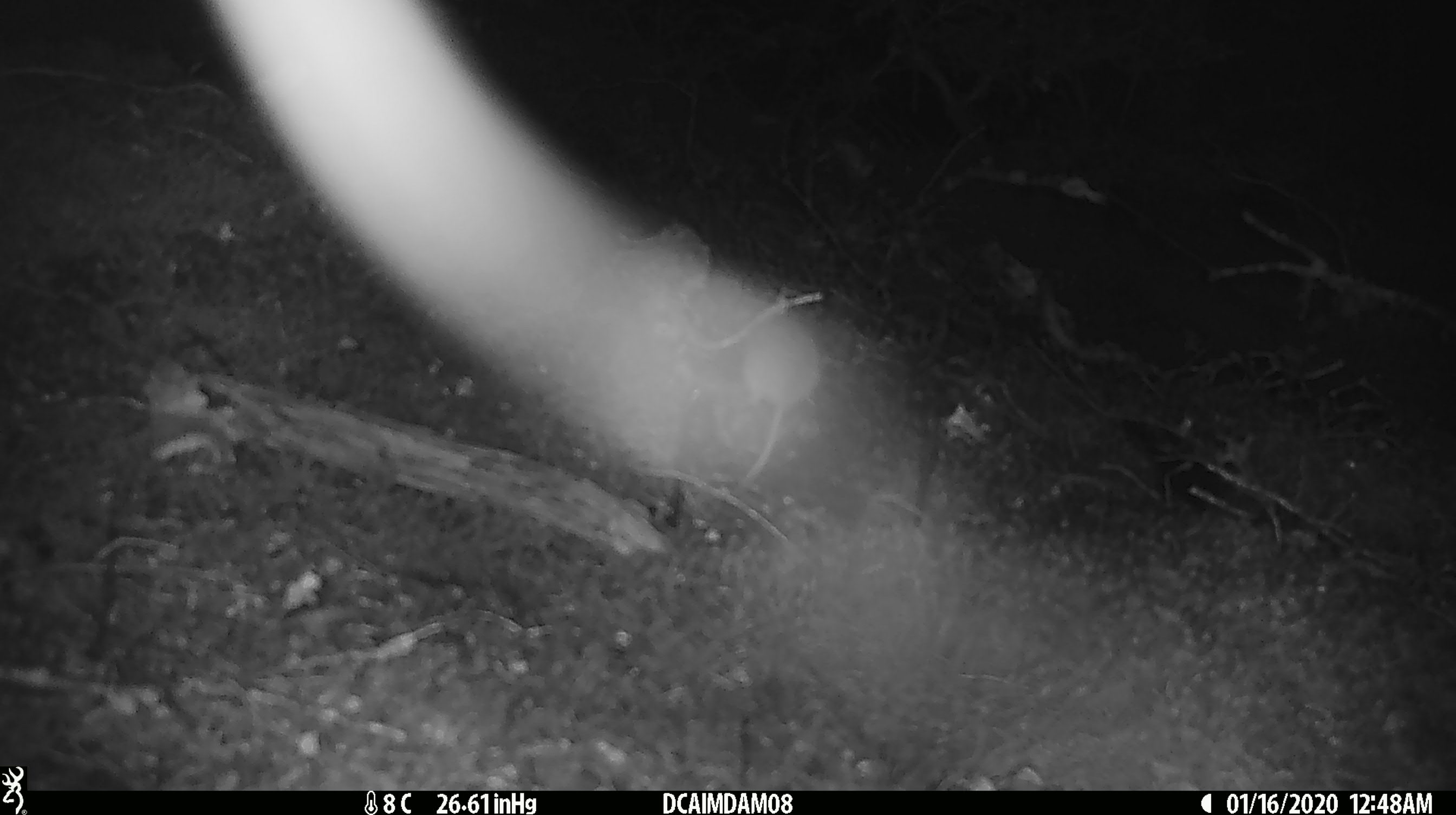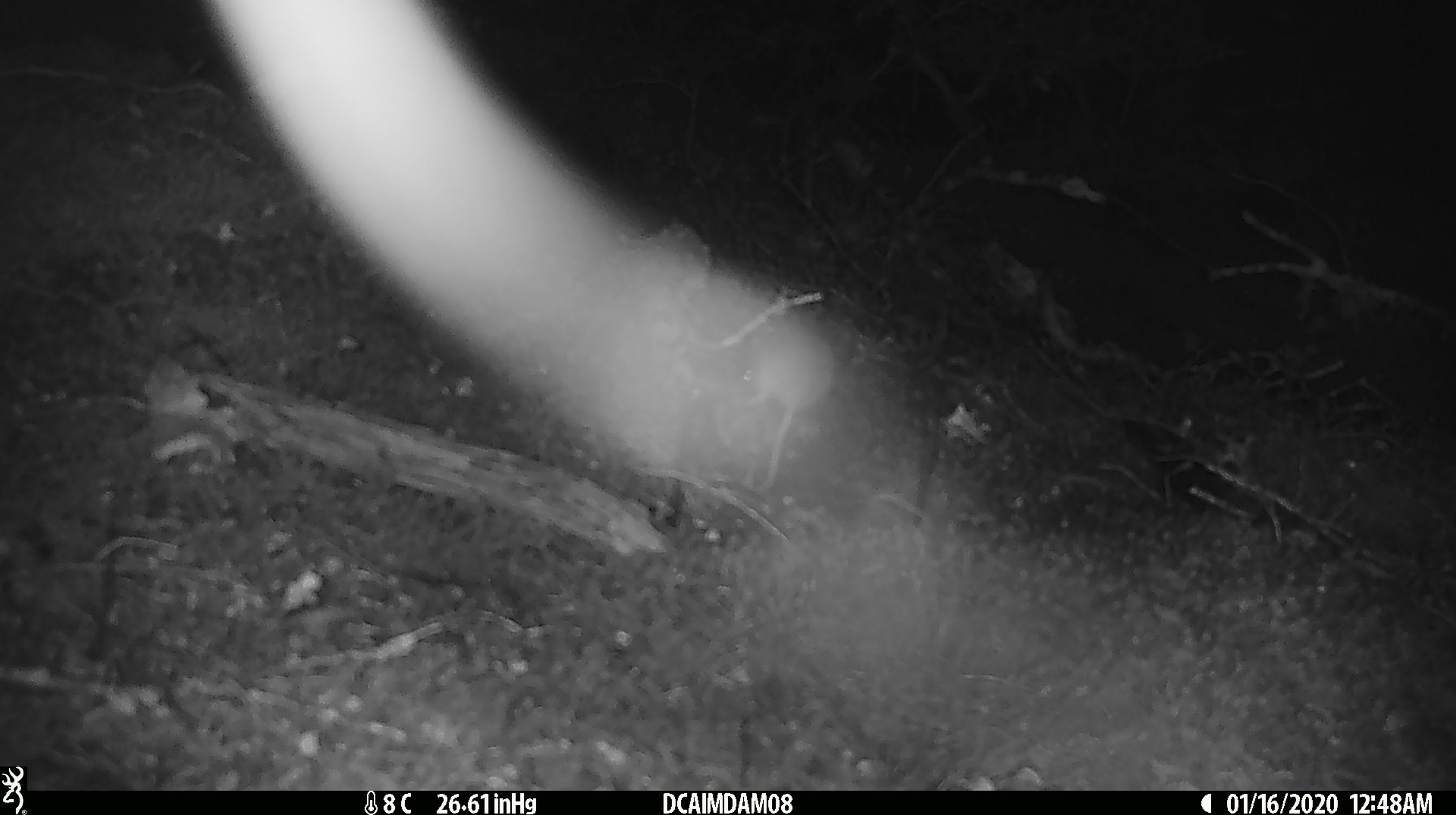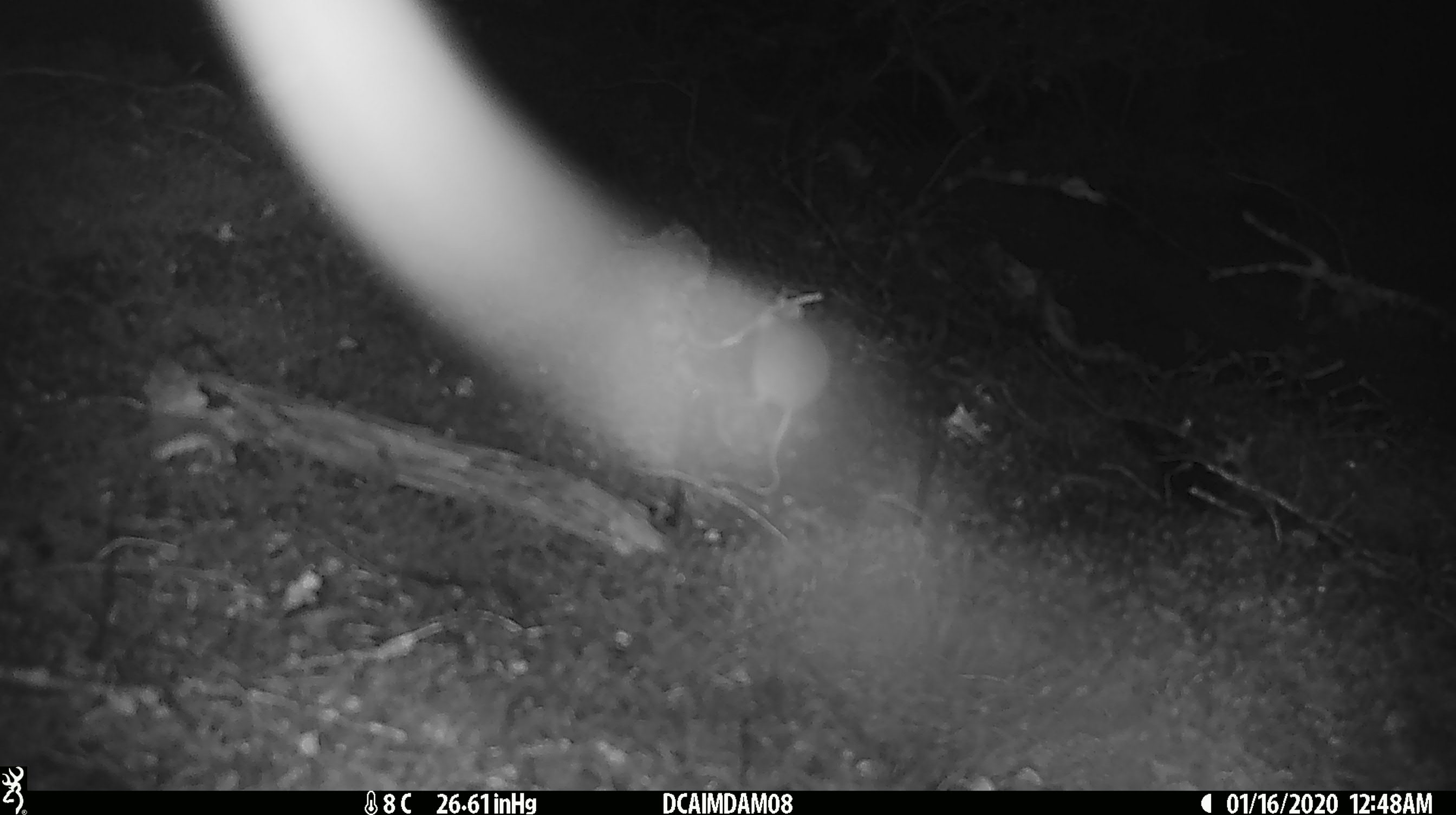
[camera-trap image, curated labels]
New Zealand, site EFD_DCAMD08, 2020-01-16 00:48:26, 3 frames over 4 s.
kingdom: Animalia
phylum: Chordata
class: Mammalia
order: Rodentia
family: Muridae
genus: Mus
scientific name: Mus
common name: mouse